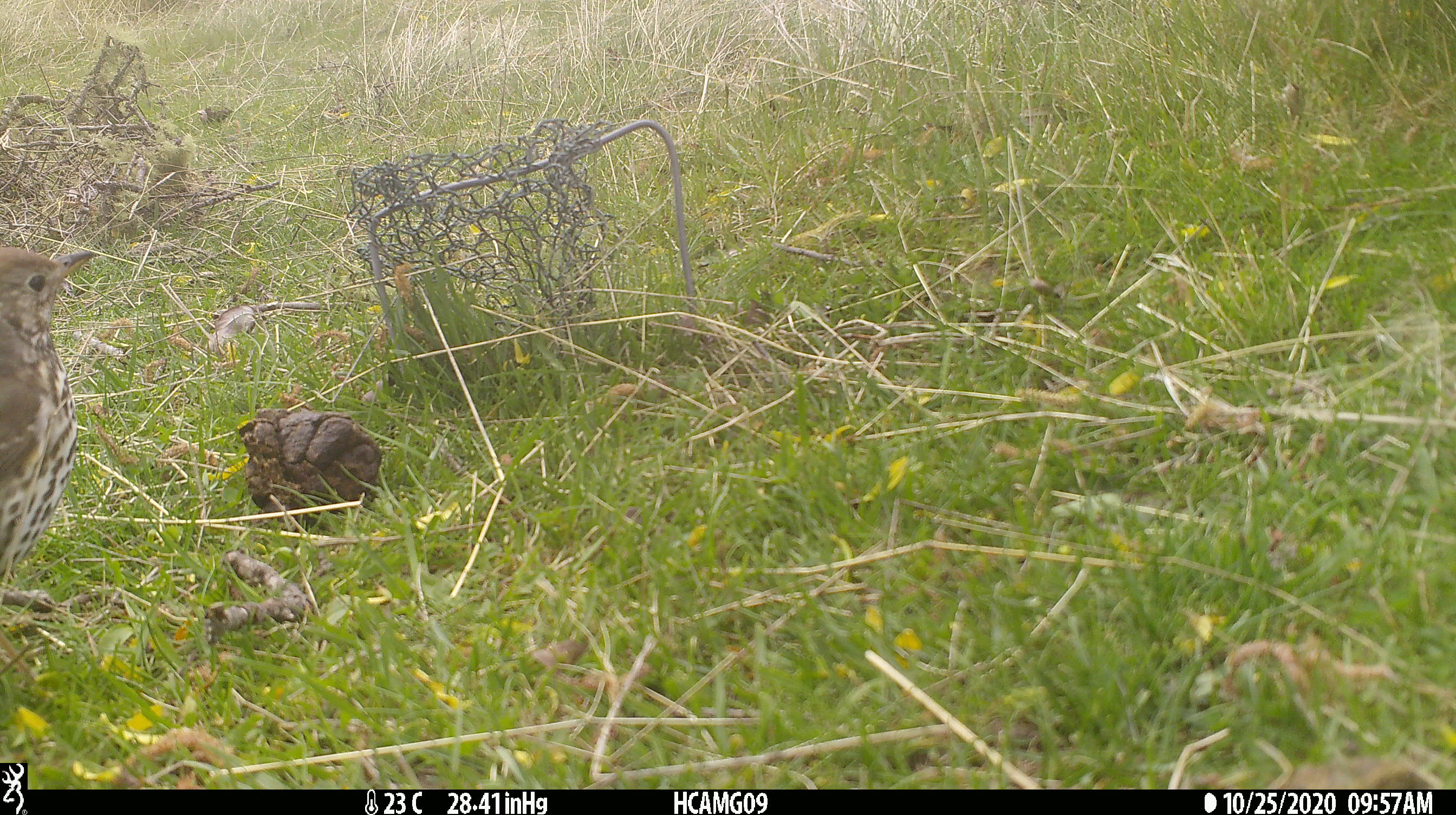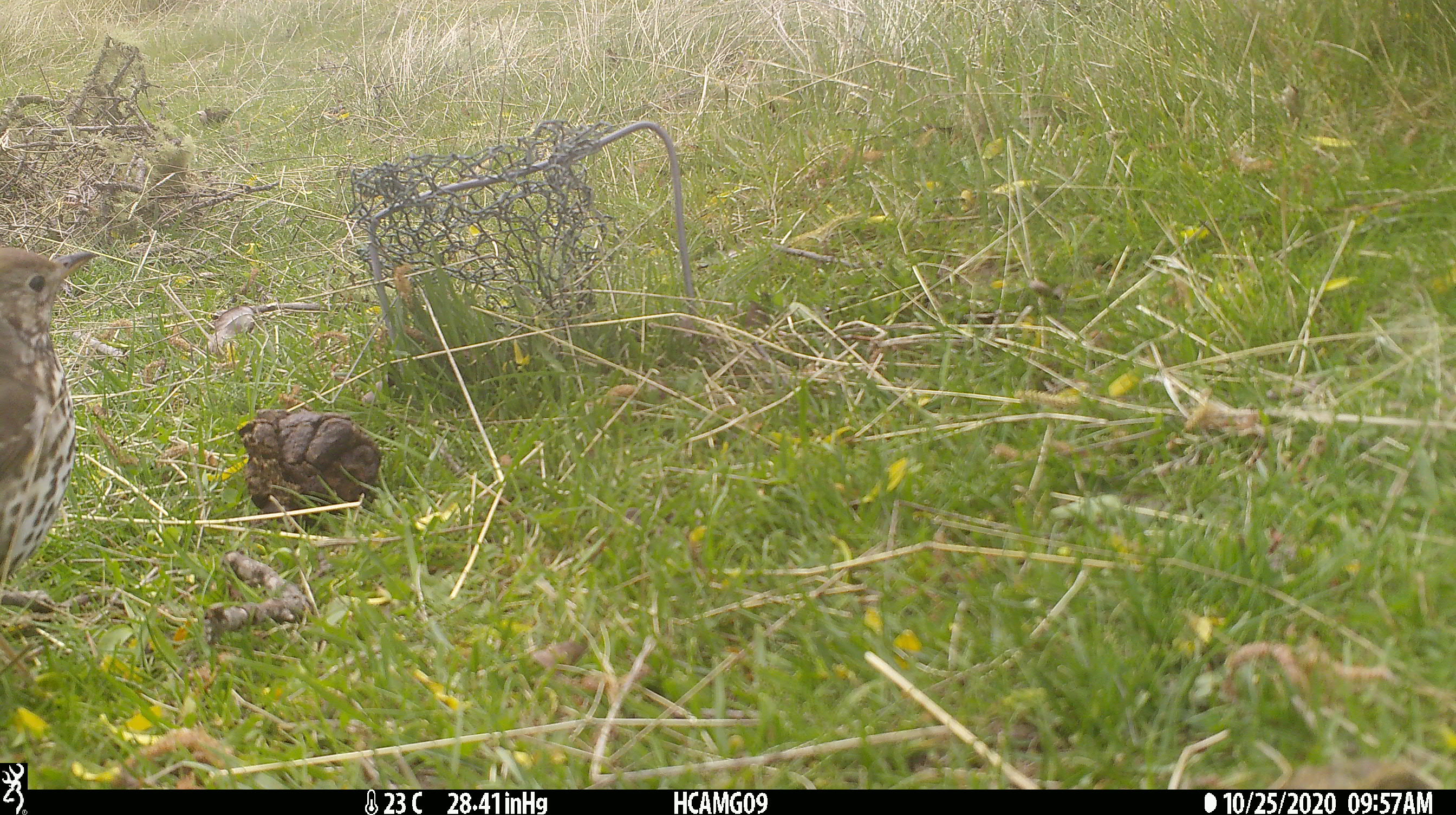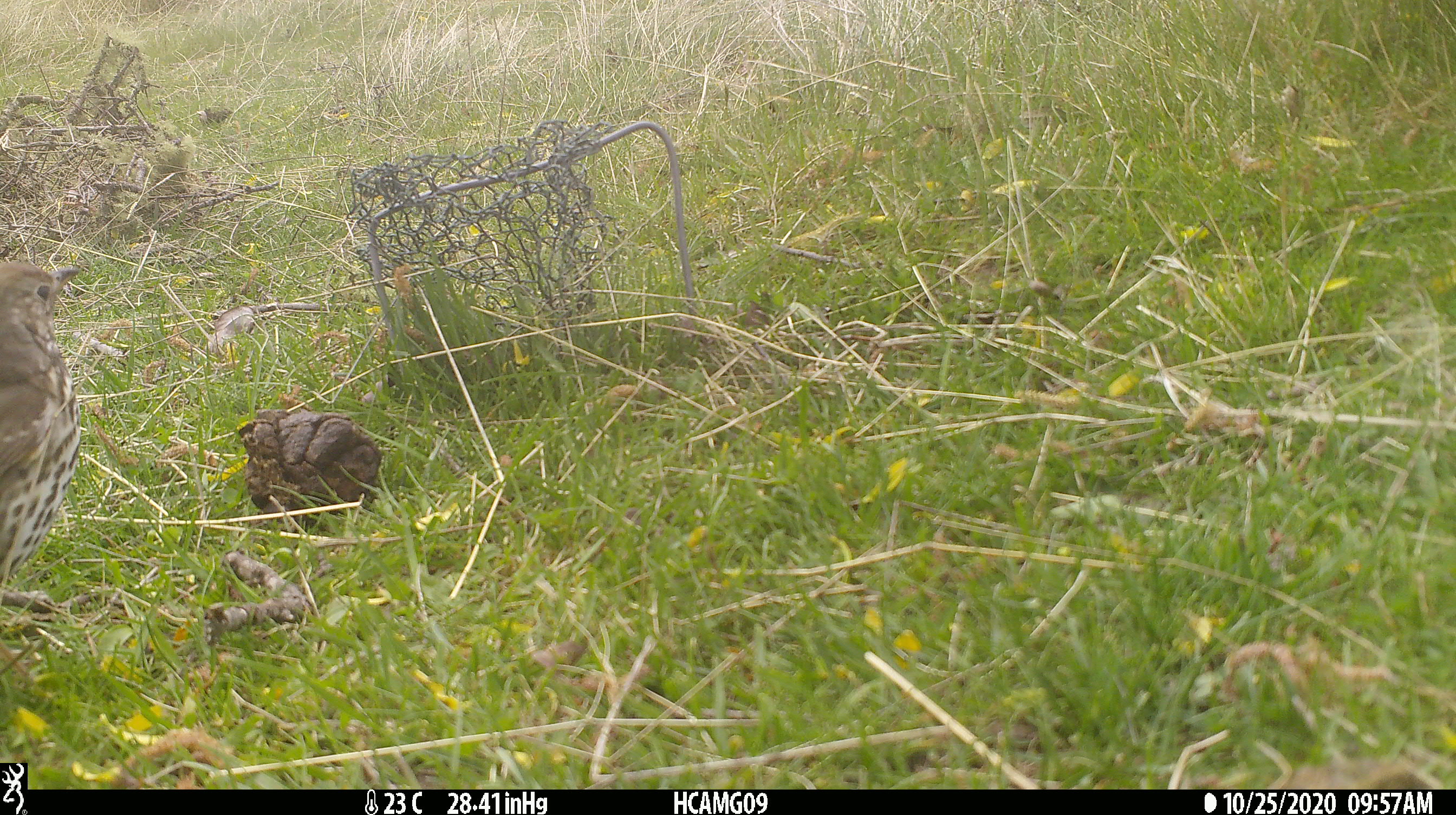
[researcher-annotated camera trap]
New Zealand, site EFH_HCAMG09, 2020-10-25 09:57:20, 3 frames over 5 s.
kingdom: Animalia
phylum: Chordata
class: Aves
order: Passeriformes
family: Turdidae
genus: Turdus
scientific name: Turdus philomelos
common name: song thrush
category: thrush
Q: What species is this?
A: Thrush (song thrush) (Turdus philomelos).